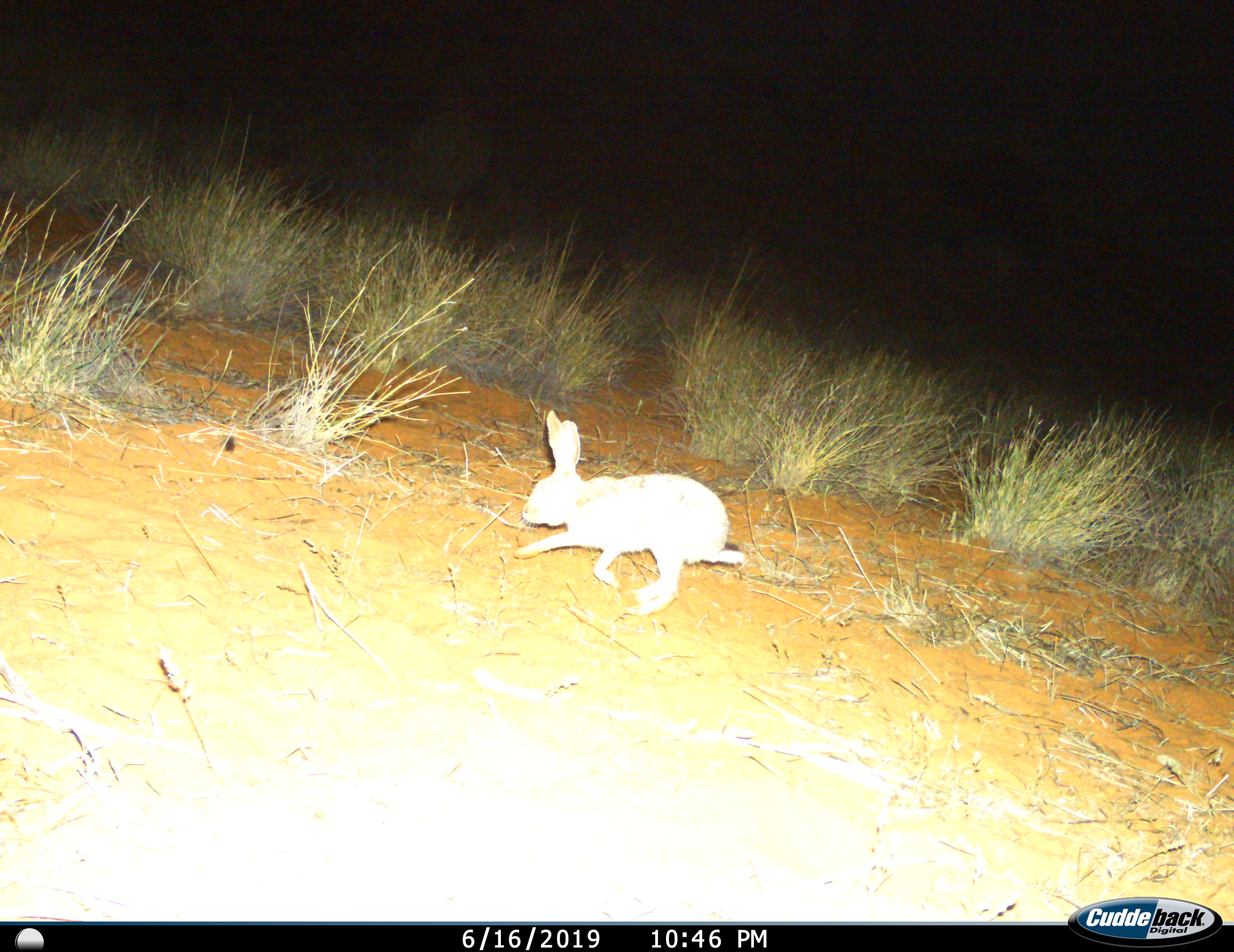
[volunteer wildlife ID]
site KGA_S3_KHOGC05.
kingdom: Animalia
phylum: Chordata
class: Mammalia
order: Lagomorpha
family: Leporidae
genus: Lepus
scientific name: Lepus capensis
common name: cape hare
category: harecape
Harecape (cape hare) (Lepus capensis), count 1. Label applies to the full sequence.